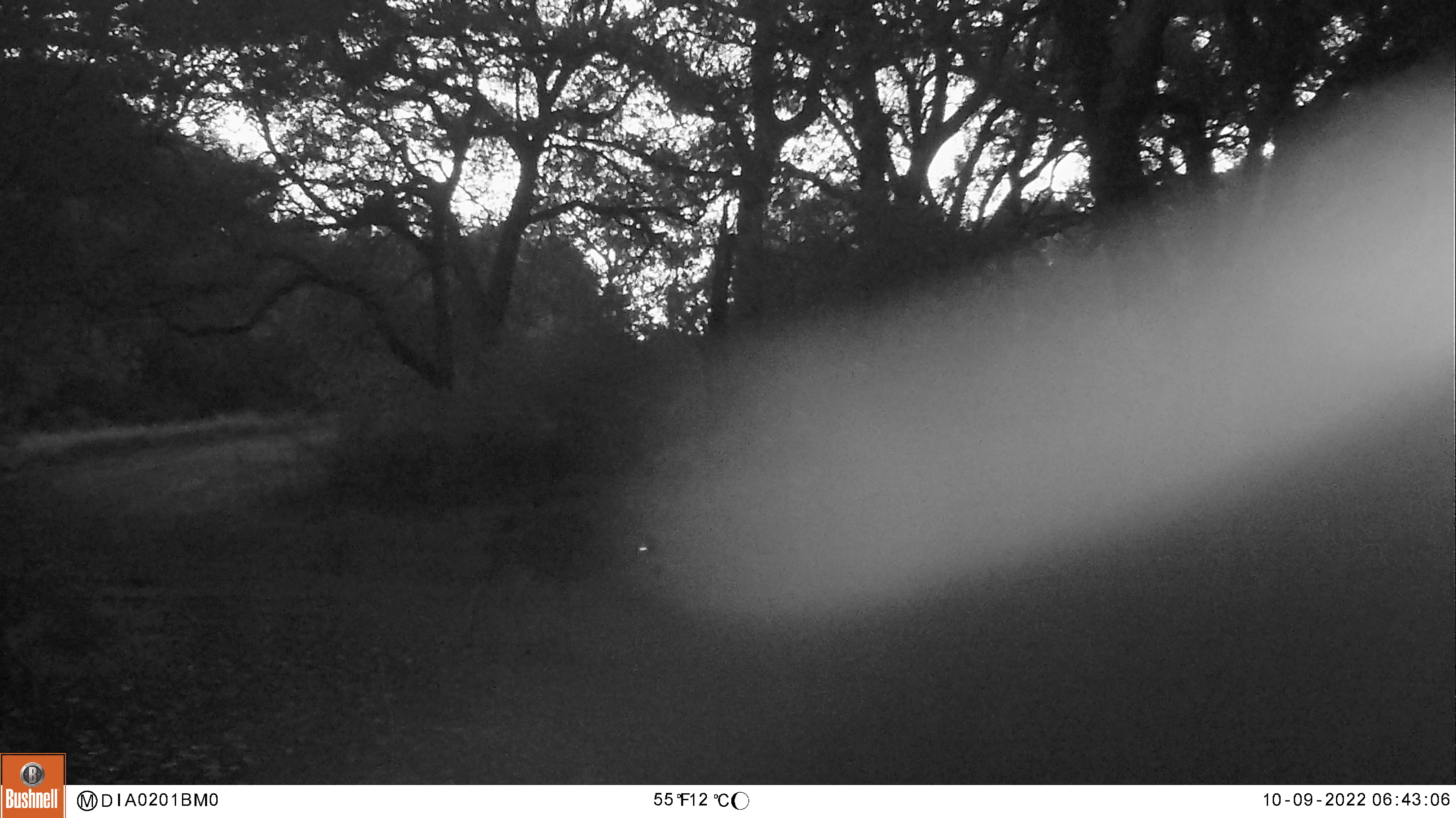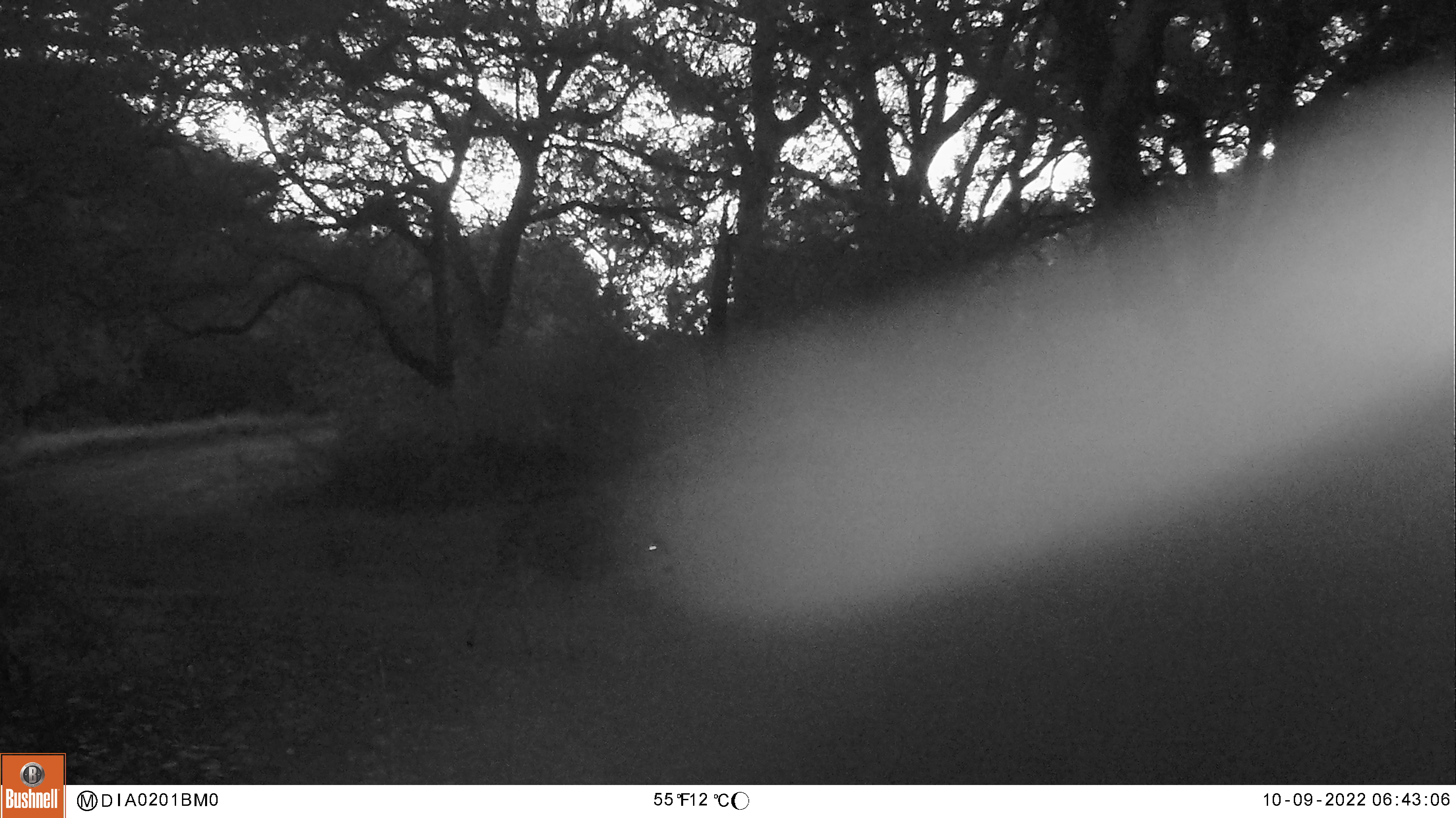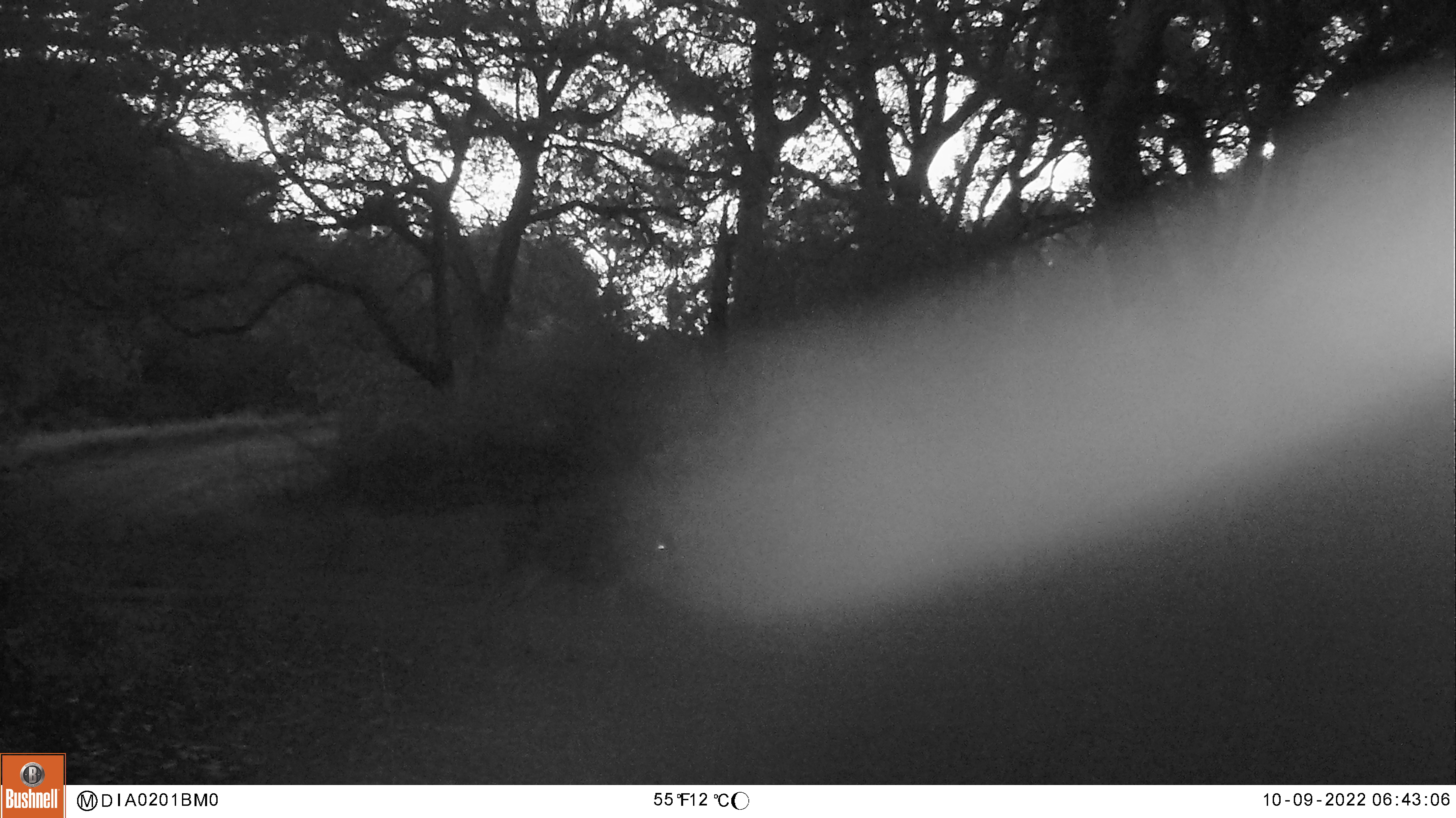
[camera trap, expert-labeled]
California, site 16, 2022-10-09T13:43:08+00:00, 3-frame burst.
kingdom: Animalia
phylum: Chordata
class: Mammalia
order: Artiodactyla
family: Cervidae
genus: Odocoileus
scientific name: Odocoileus hemionus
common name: mule deer